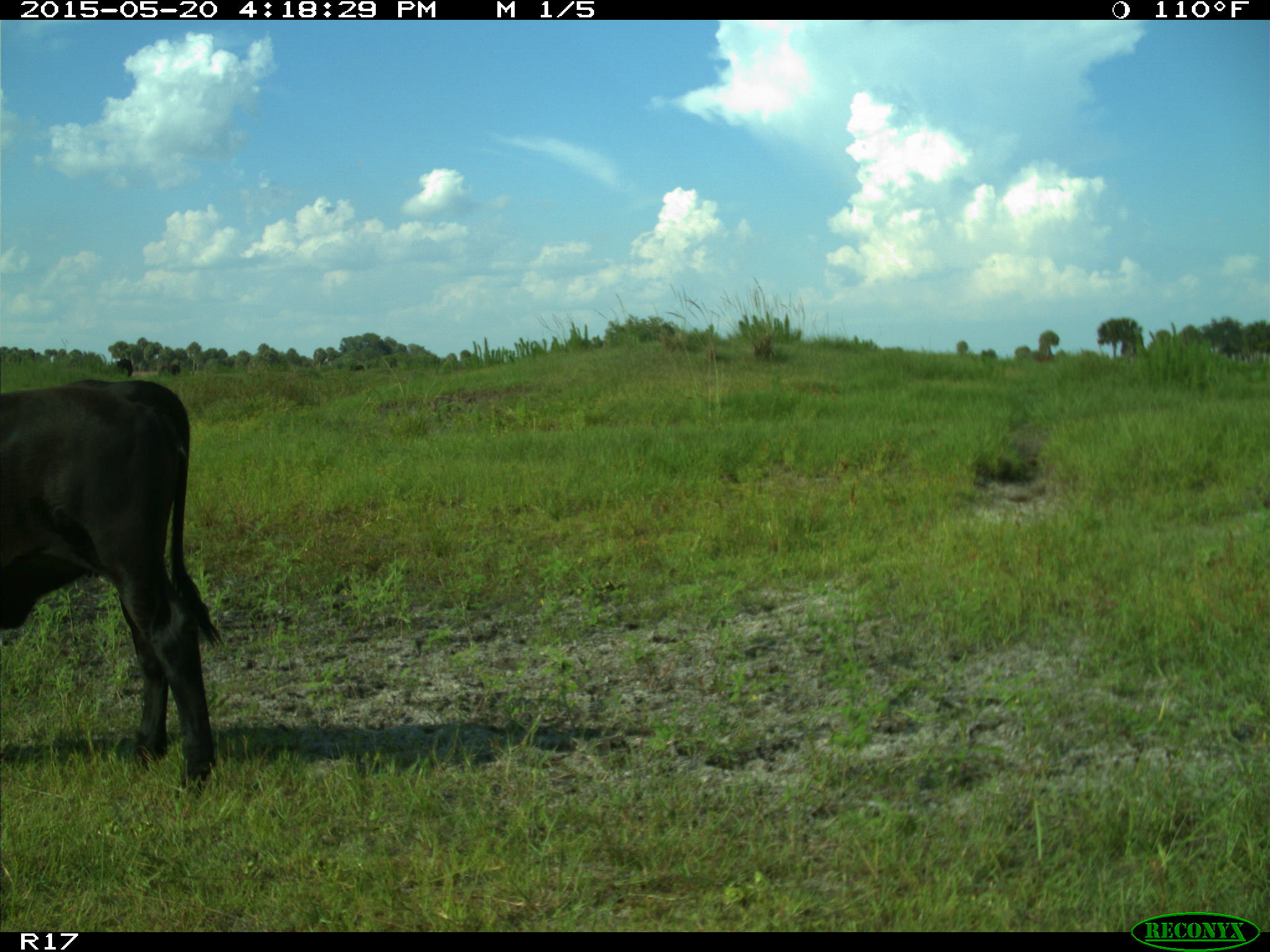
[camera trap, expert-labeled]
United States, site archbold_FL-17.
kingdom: Animalia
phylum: Chordata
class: Mammalia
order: Artiodactyla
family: Bovidae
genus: Bos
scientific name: Bos taurus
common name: domestic cow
Bos taurus (domestic cow).